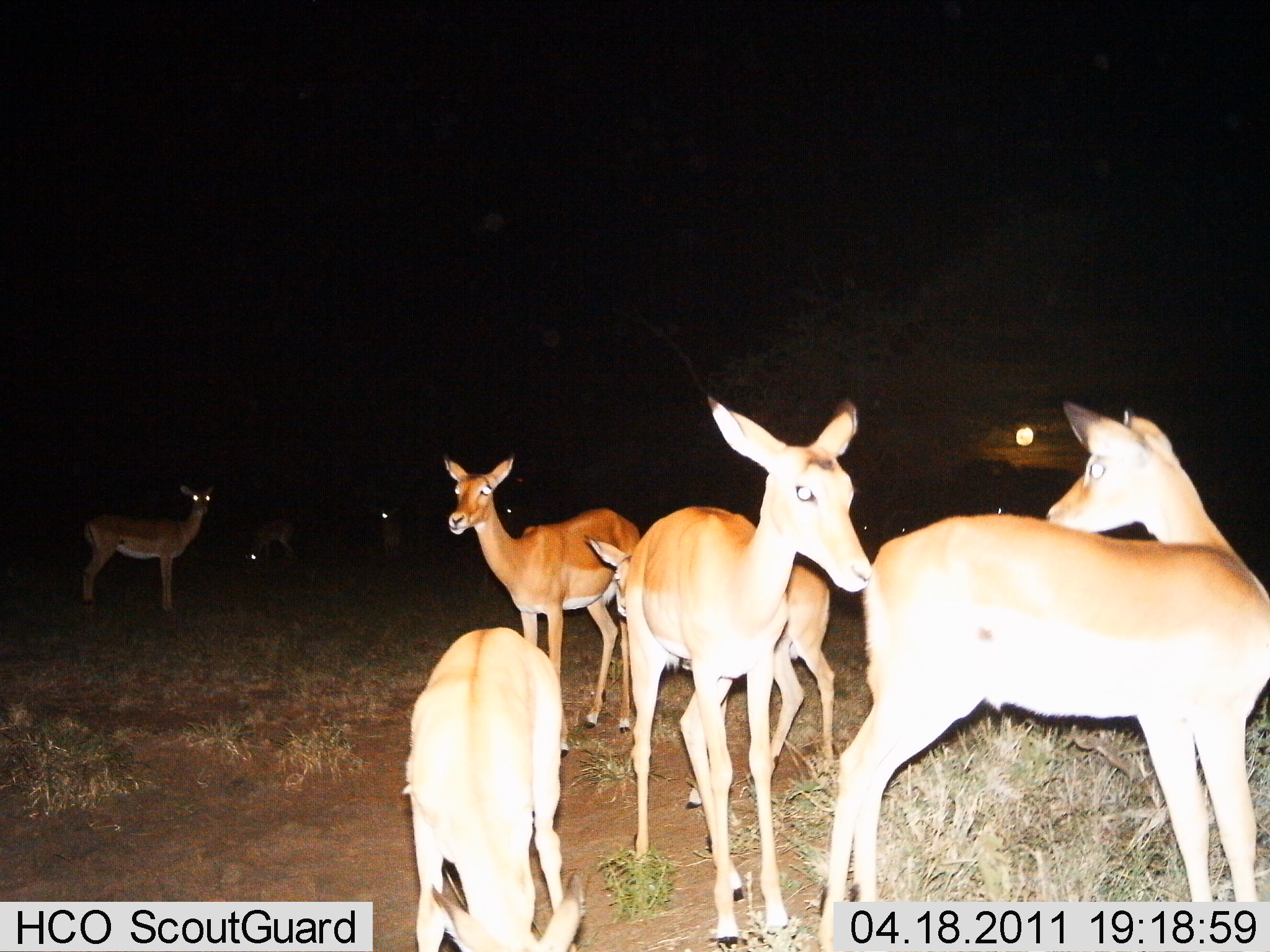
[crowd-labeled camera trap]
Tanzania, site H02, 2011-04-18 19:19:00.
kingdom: Animalia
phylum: Chordata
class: Mammalia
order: Artiodactyla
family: Bovidae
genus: Redunca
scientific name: Redunca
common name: reedbuck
Reedbuck (Redunca), count 8. Behavior (volunteer vote fractions): standing 80%, resting 0%, moving 0%, interacting 30%. Young present (vote fraction): 60%. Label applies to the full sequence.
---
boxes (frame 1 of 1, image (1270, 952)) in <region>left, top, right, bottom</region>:
animal: <region>817, 401, 1270, 949</region>; <region>627, 399, 876, 951</region>; <region>585, 534, 835, 812</region>; <region>401, 627, 585, 951</region>; <region>438, 452, 642, 733</region>; <region>82, 478, 220, 614</region>; <region>449, 494, 520, 575</region>